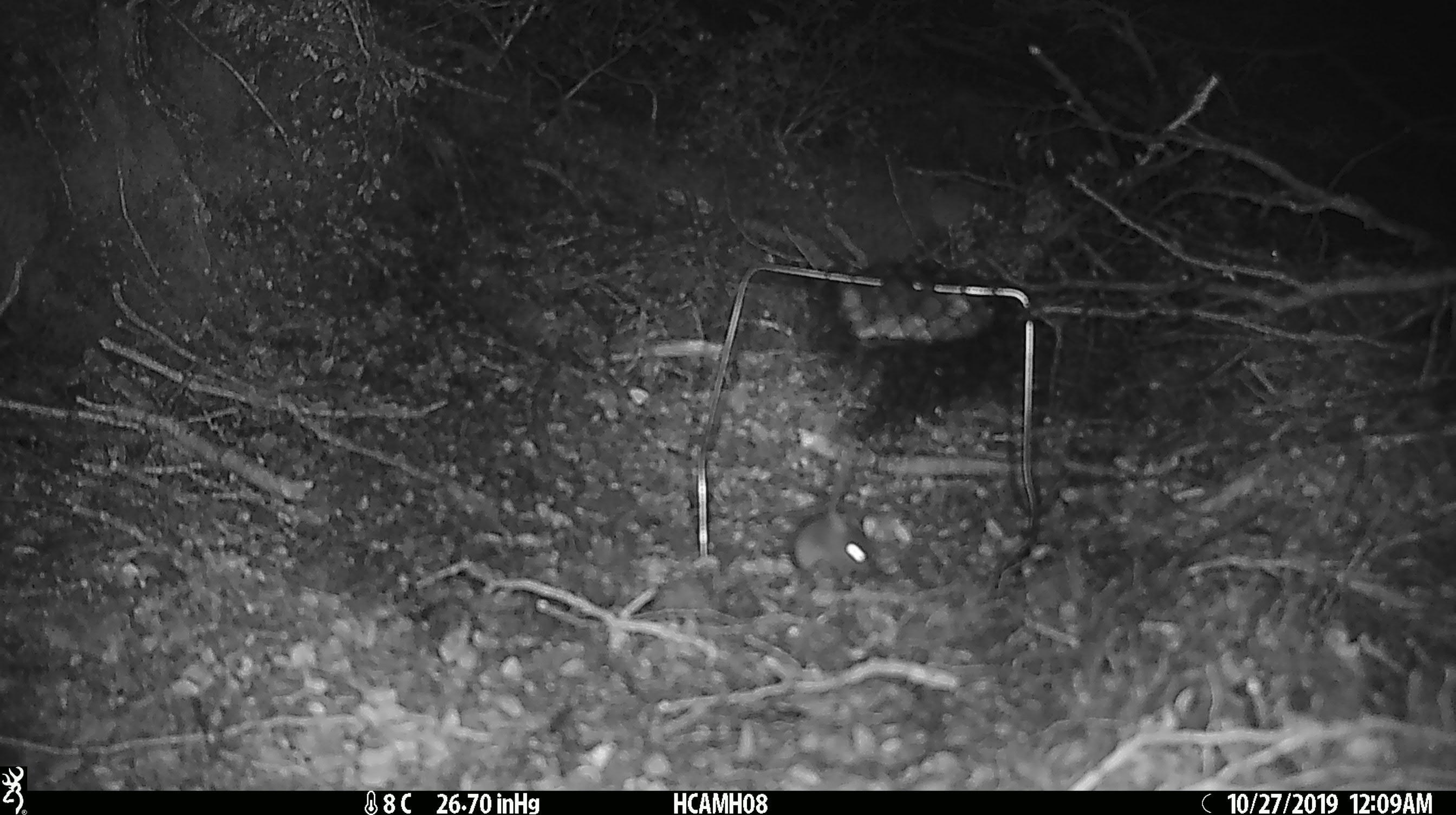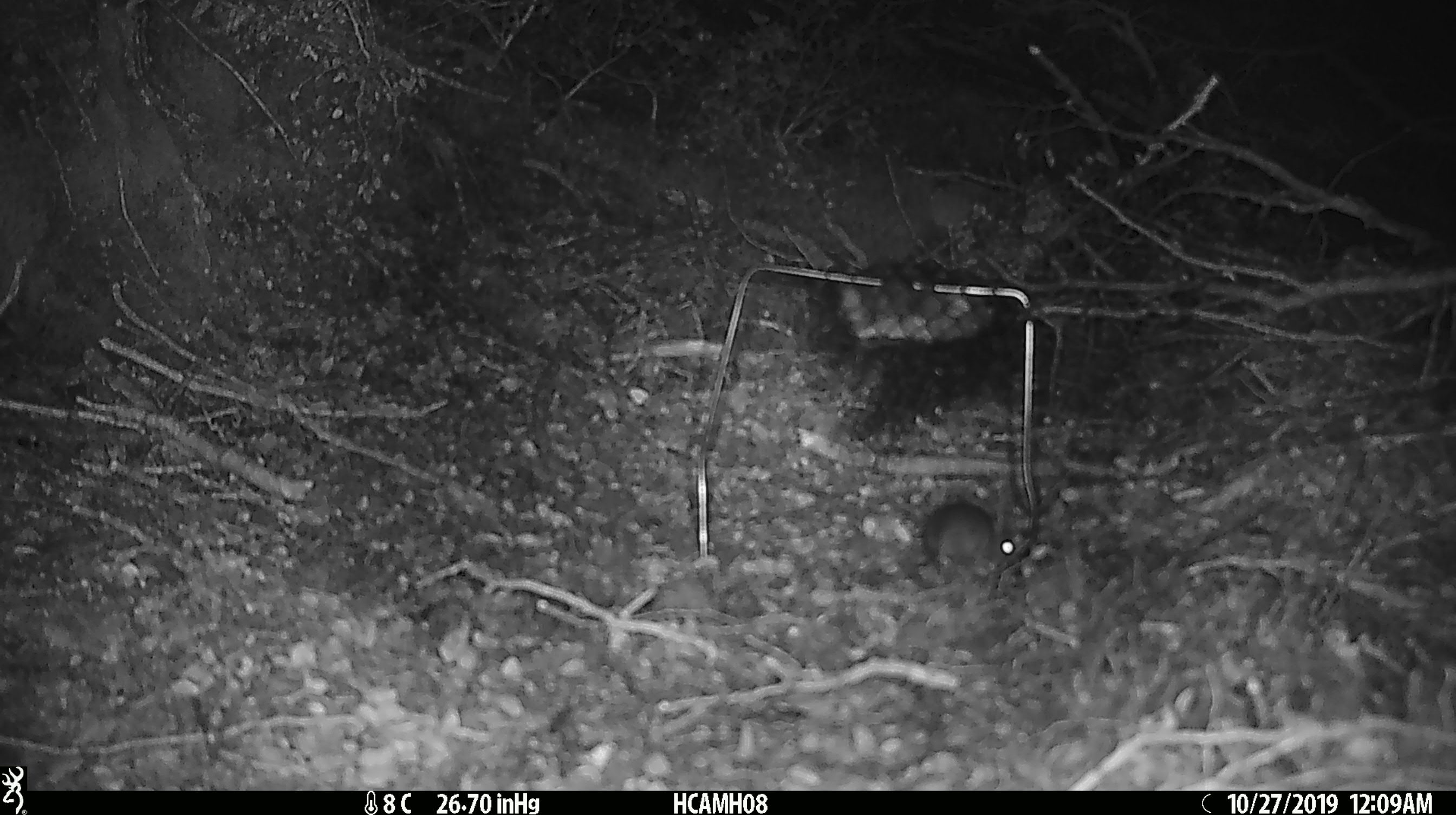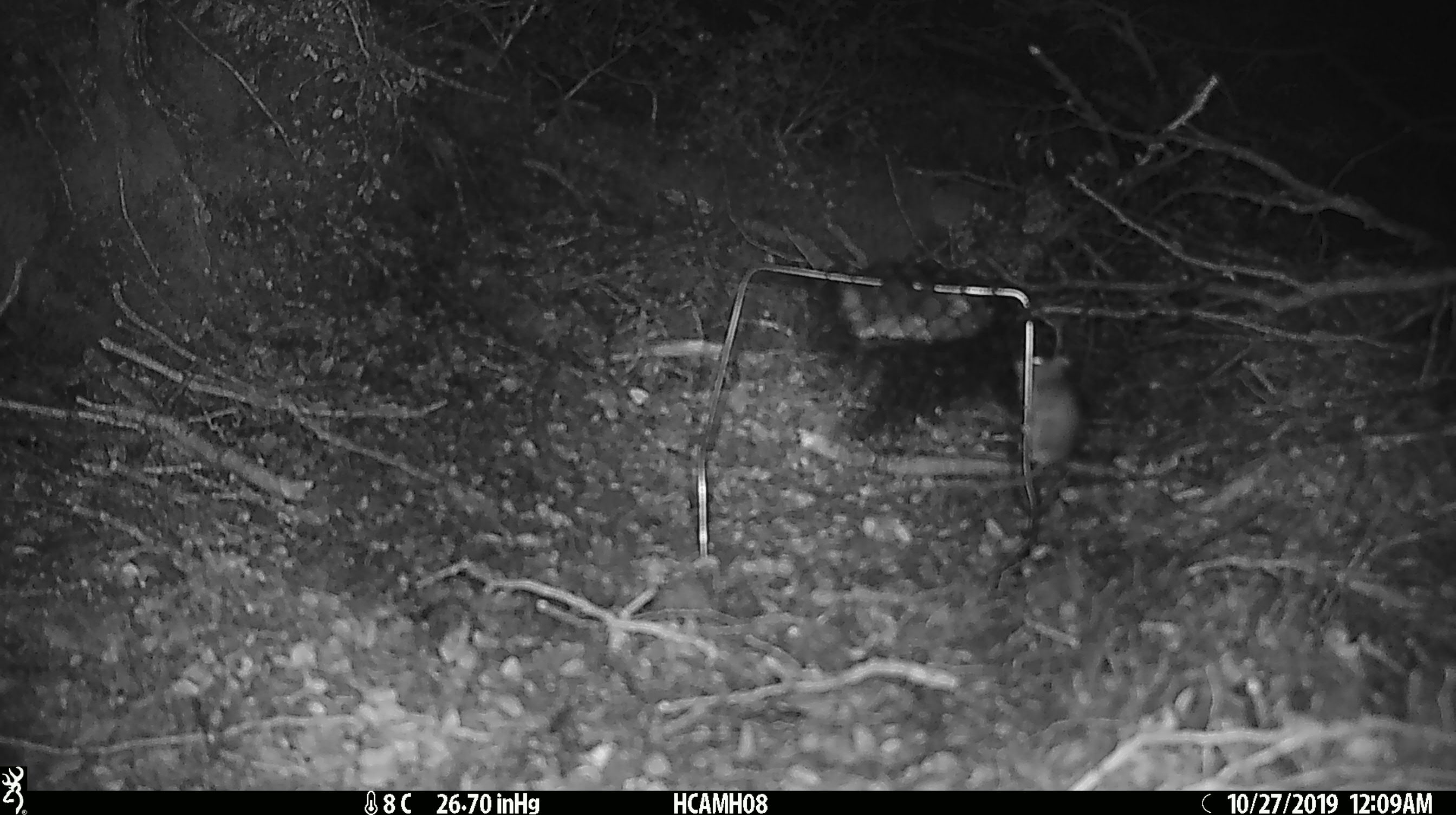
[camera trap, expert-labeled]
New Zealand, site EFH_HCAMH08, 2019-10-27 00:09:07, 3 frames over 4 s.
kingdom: Animalia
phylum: Chordata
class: Mammalia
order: Rodentia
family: Muridae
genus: Mus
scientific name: Mus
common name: mouse